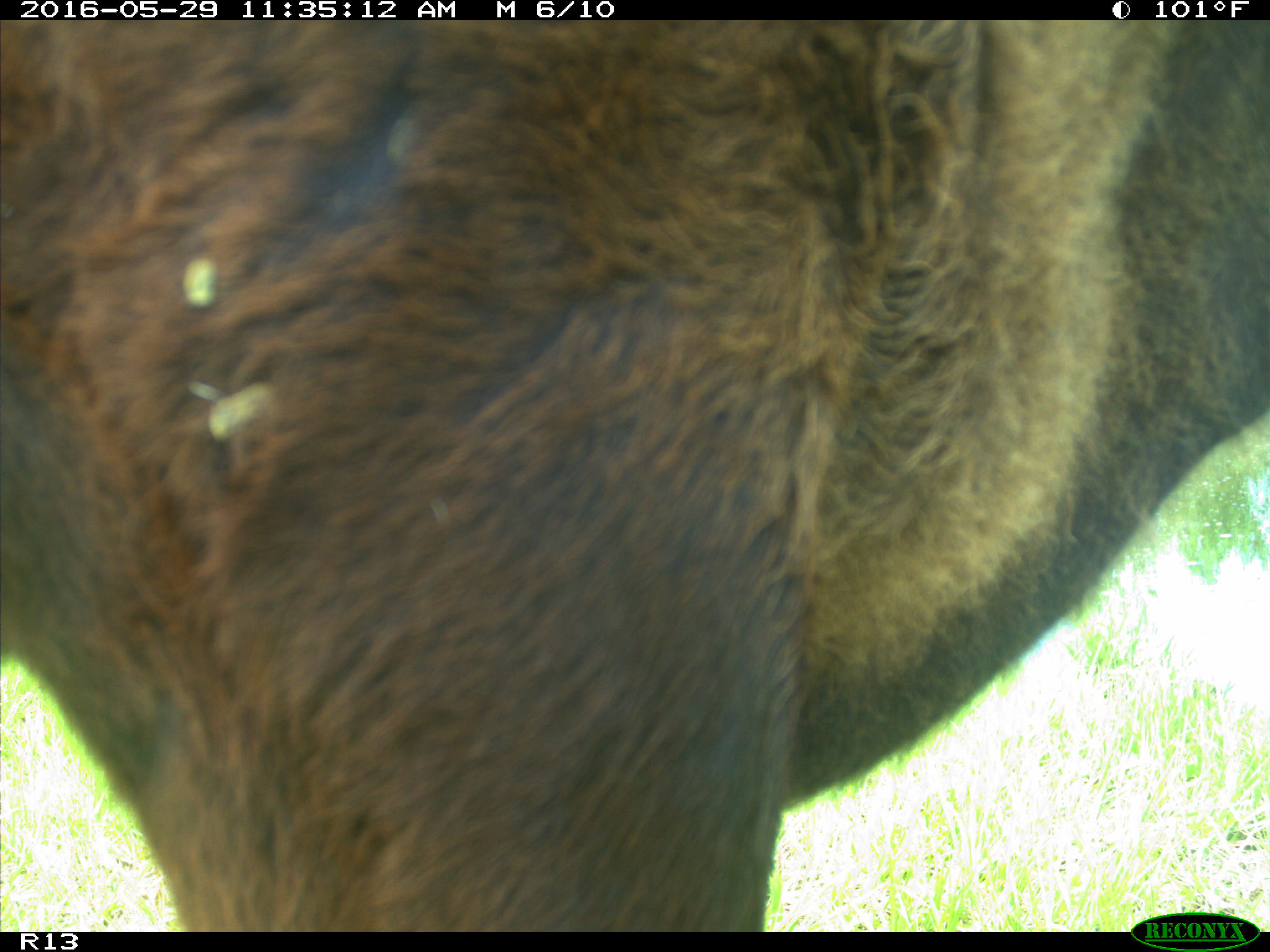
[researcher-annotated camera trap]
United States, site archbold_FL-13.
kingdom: Animalia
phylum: Chordata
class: Mammalia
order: Artiodactyla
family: Bovidae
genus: Bos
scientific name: Bos taurus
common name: domestic cow